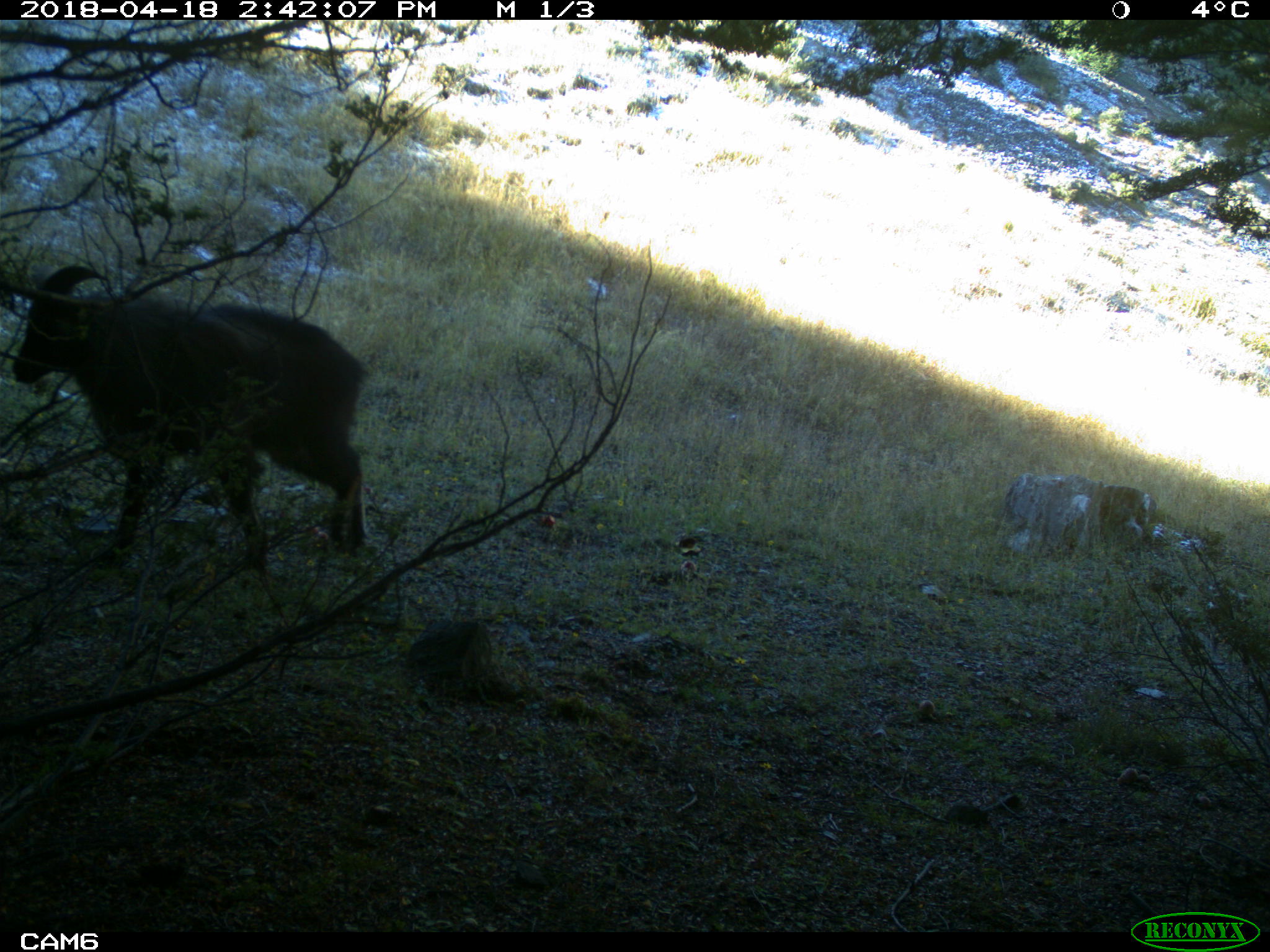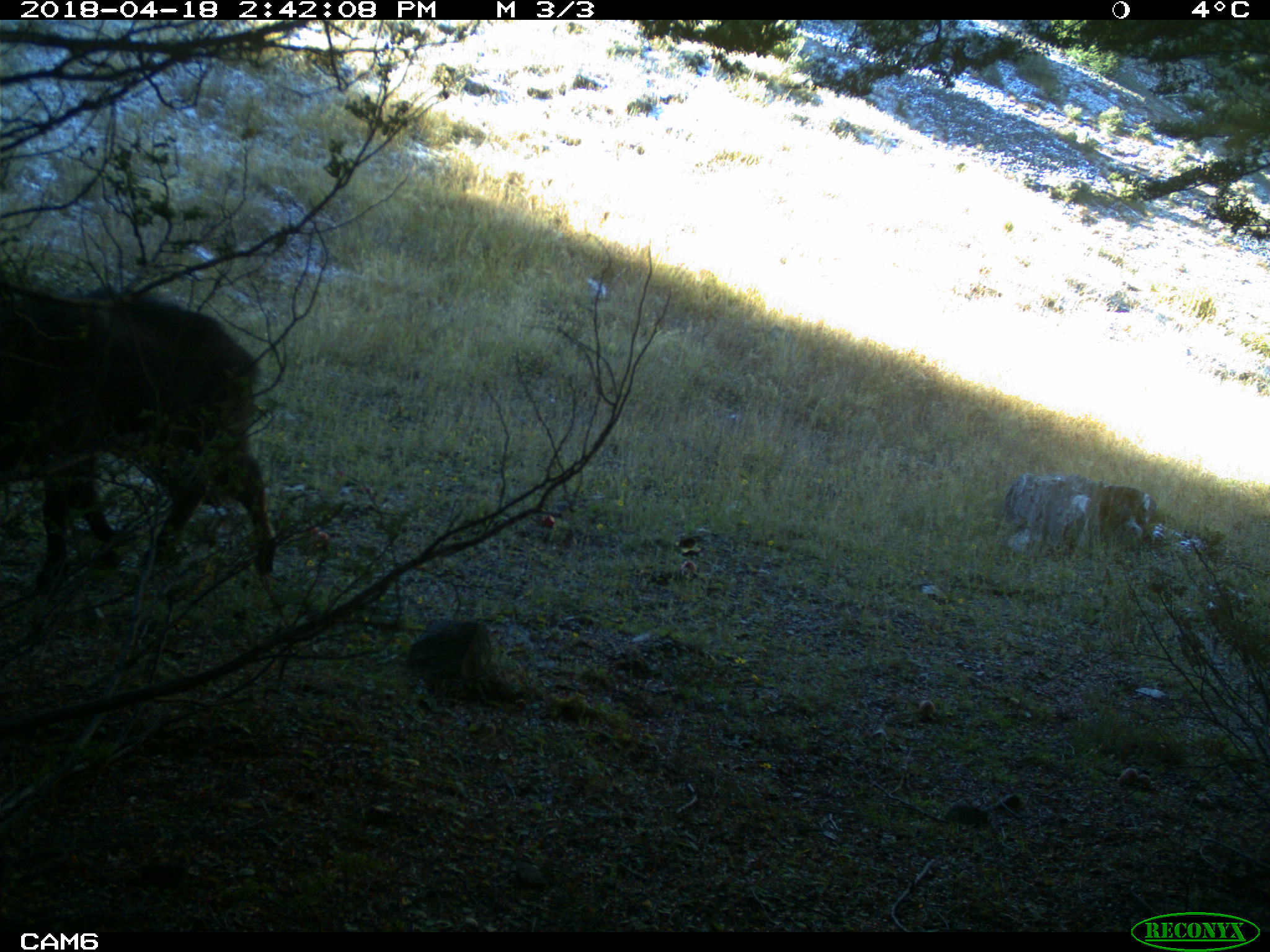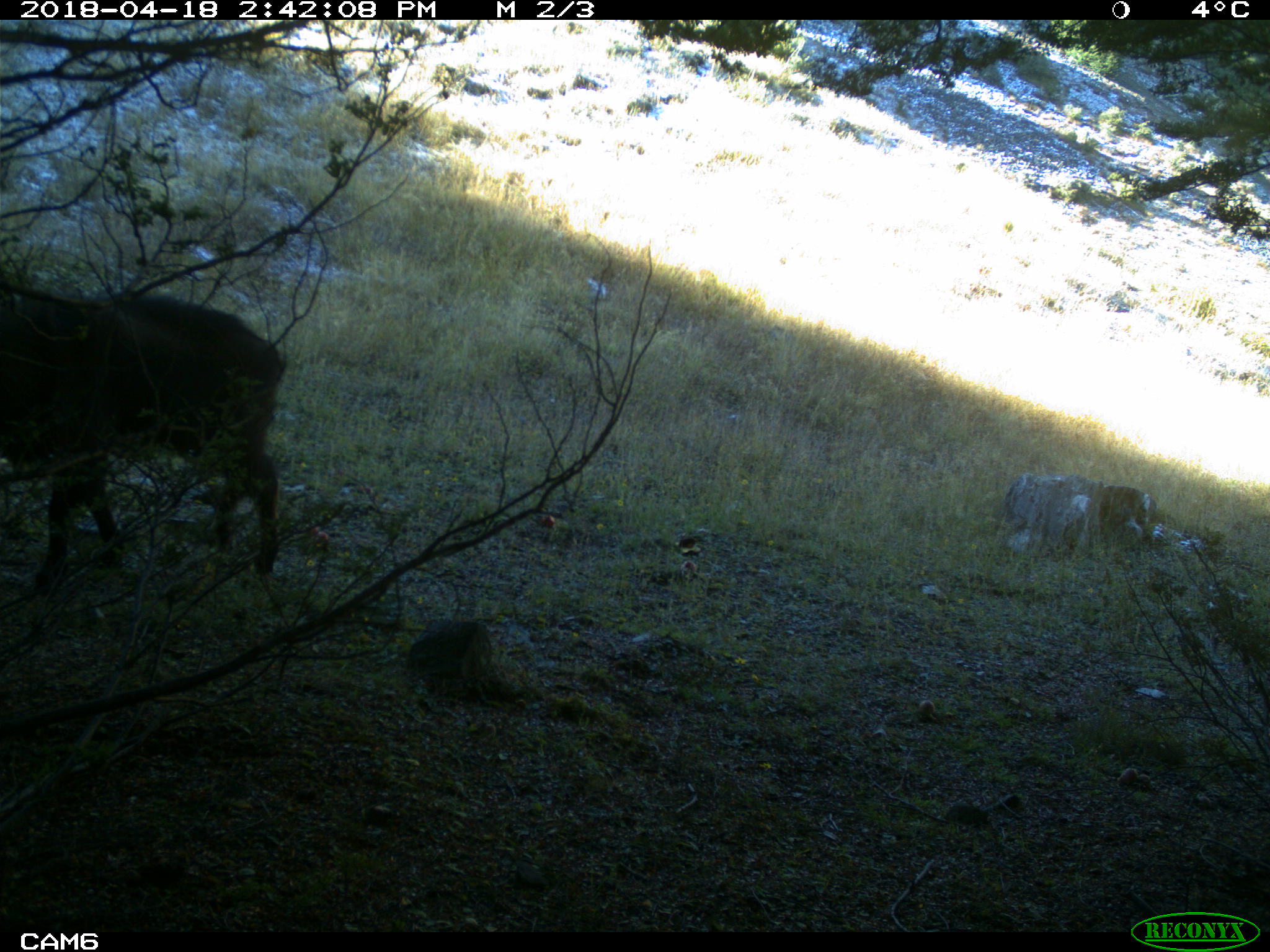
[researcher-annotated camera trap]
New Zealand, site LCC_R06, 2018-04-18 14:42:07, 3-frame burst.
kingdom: Animalia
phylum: Chordata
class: Mammalia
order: Artiodactyla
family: Bovidae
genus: Nilgiritragus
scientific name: Nilgiritragus hylocrius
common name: tahr